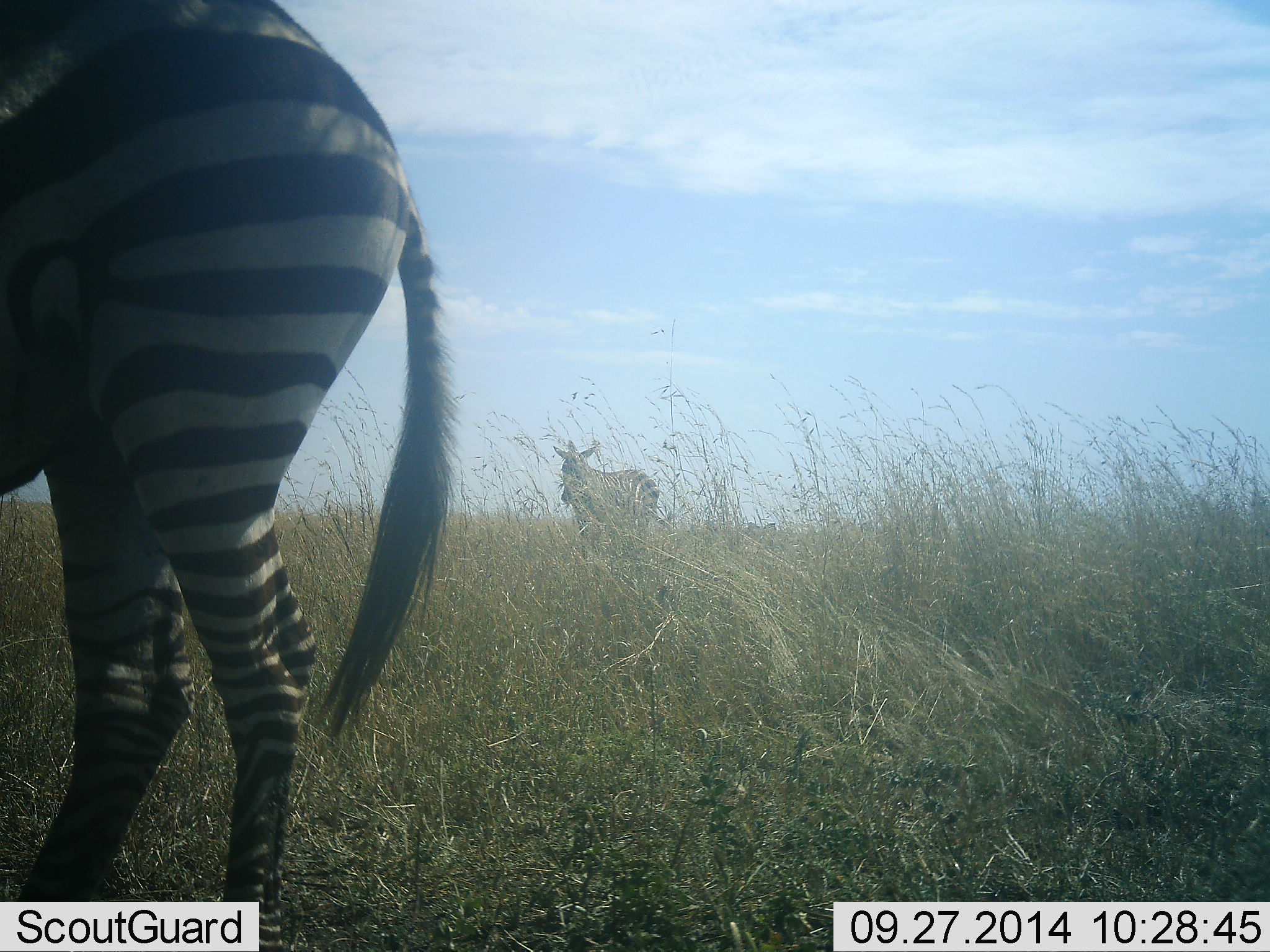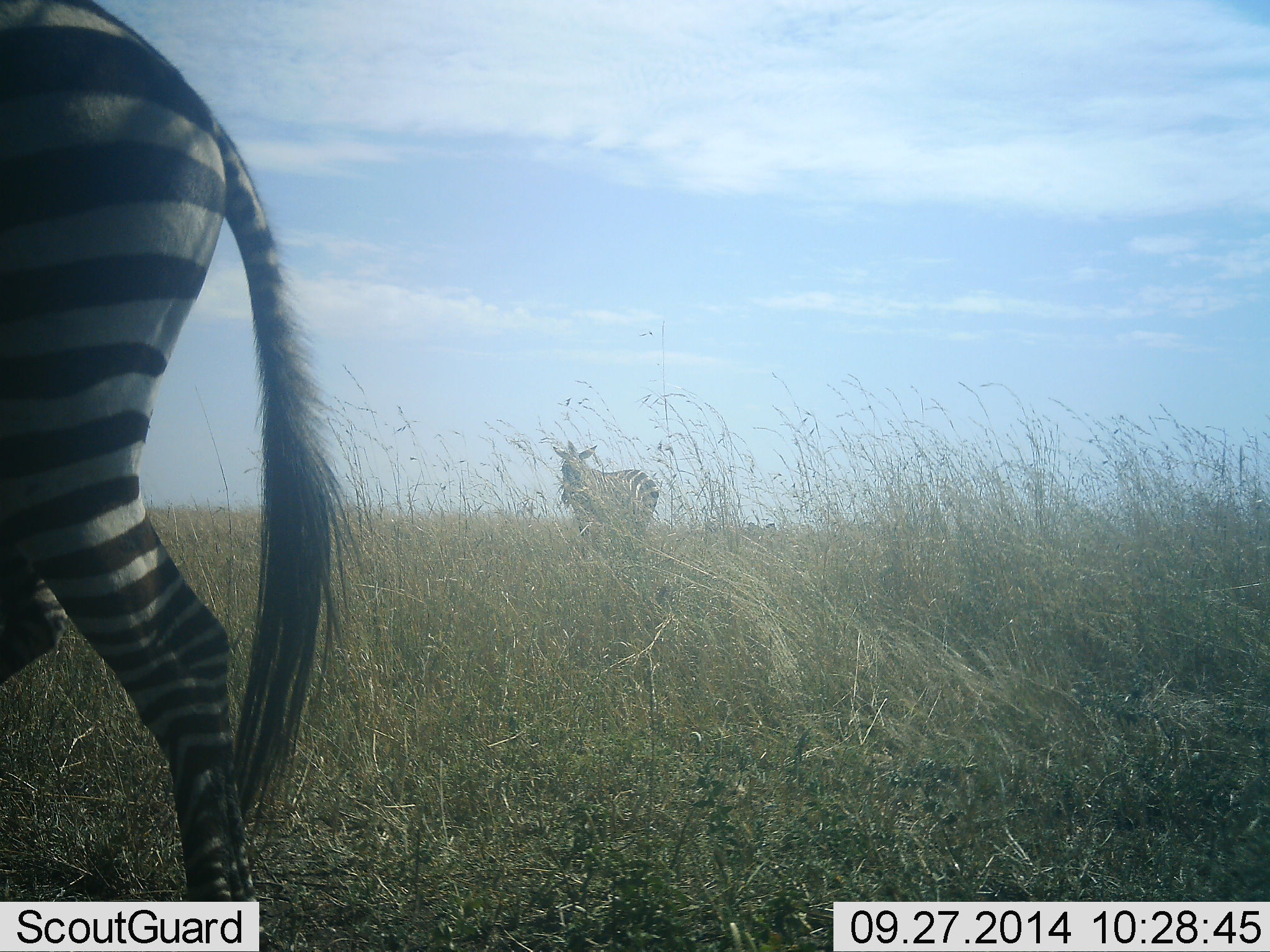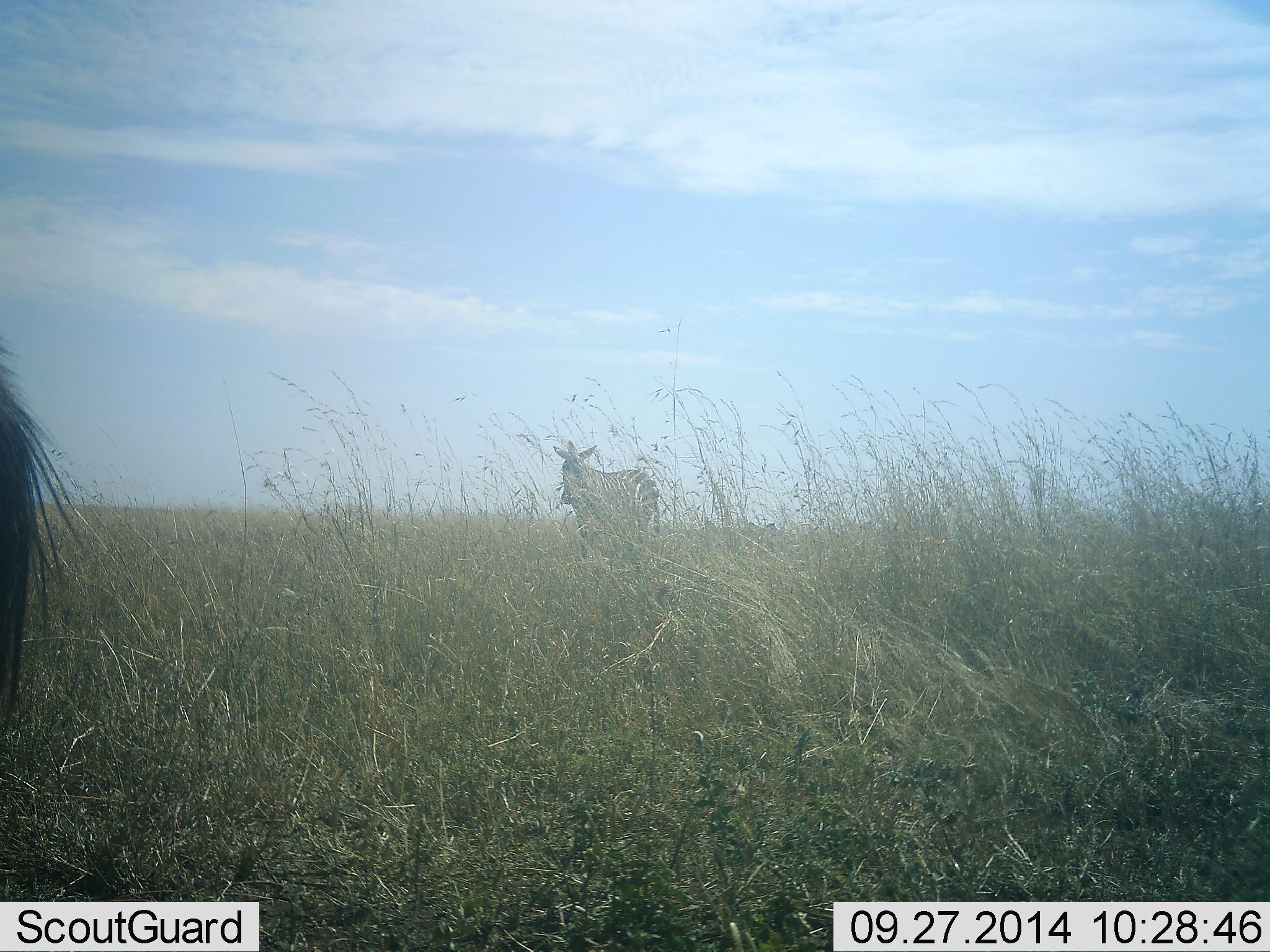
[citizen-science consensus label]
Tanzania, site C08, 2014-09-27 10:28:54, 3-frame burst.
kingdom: Animalia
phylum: Chordata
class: Mammalia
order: Perissodactyla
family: Equidae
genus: Equus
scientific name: Equus quagga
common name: plains zebra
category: zebra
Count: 2.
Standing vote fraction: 80%.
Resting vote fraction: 0%.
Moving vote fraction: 60%.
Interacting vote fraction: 10%.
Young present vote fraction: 0%.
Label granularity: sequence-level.